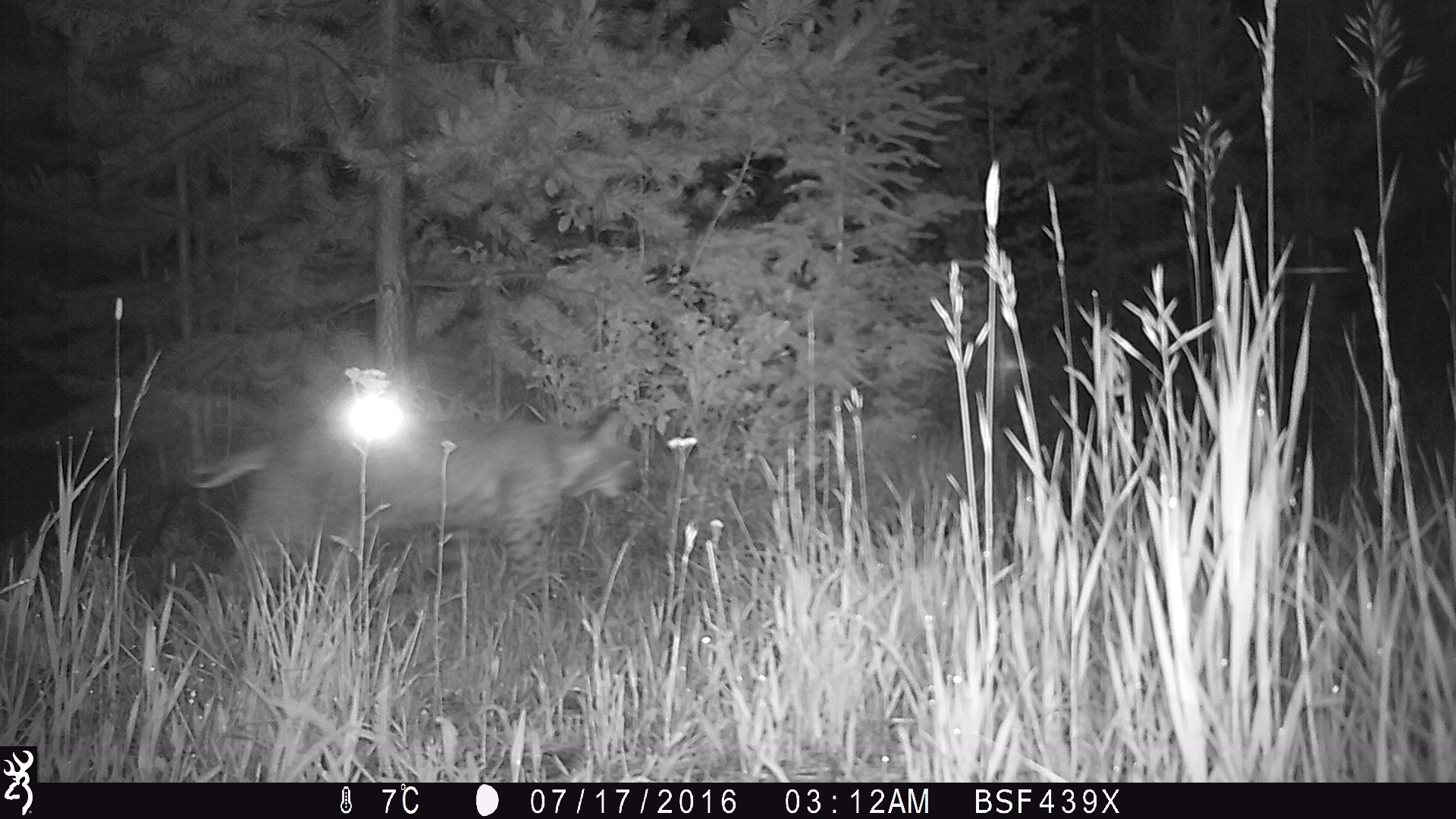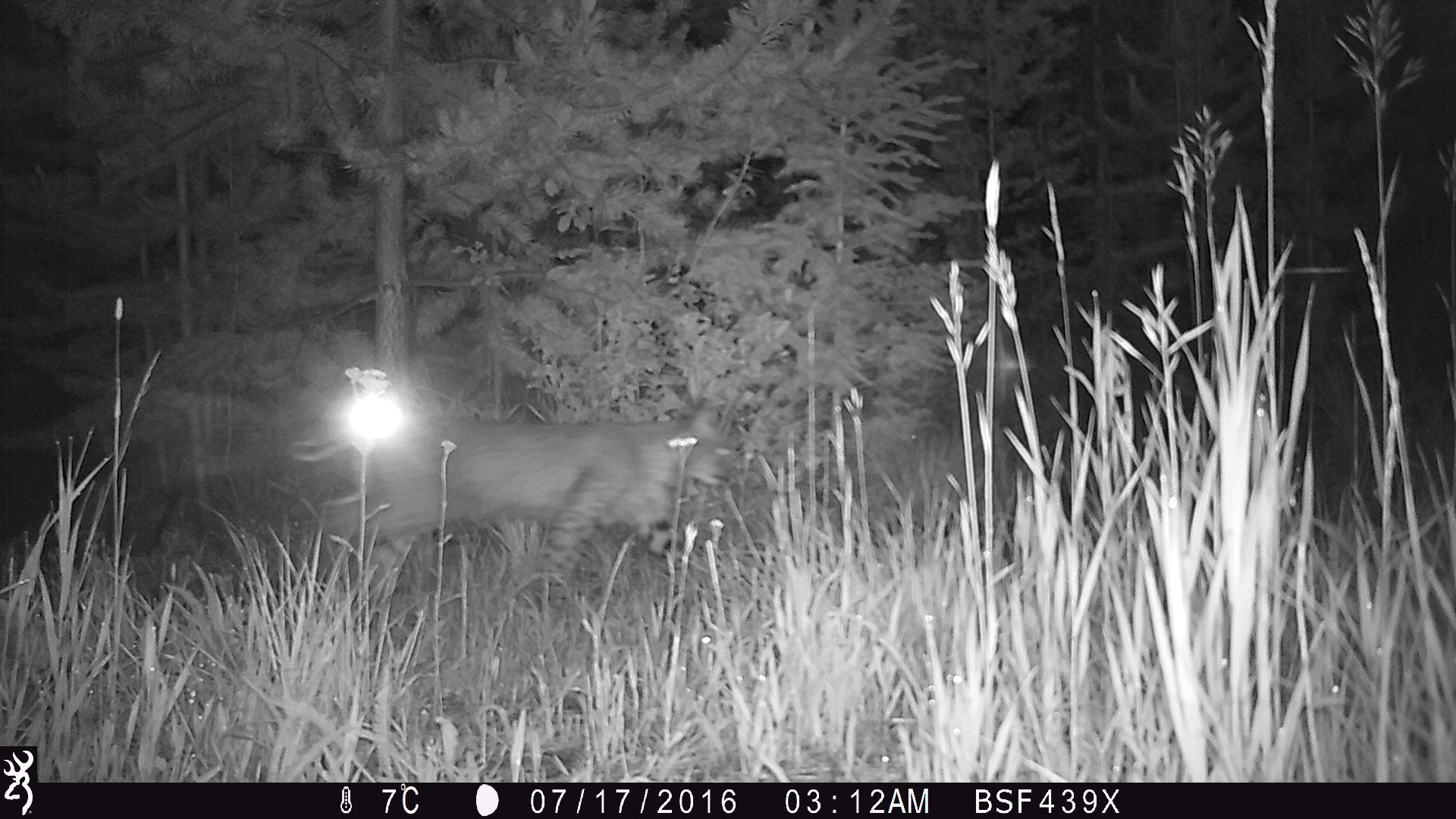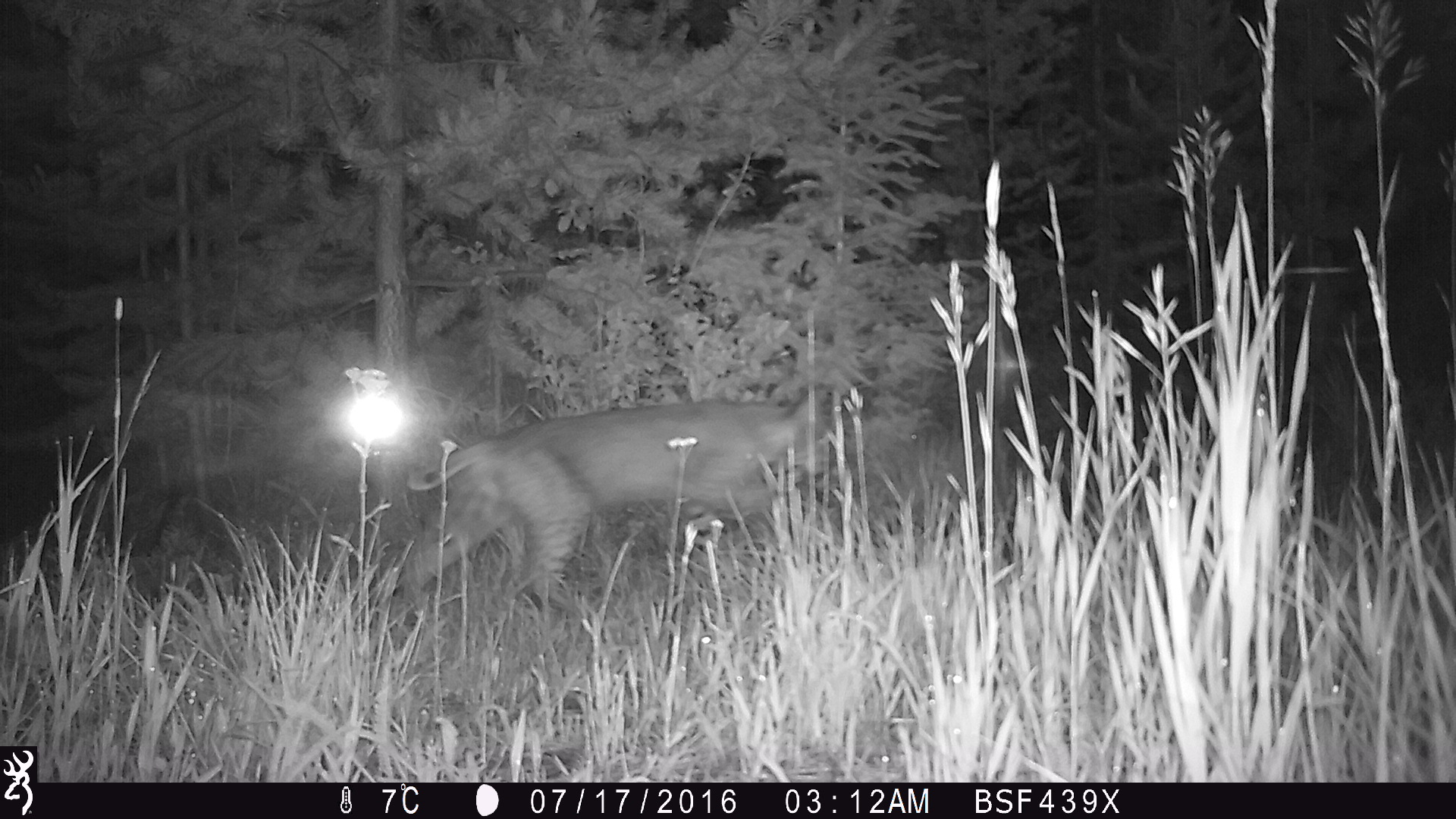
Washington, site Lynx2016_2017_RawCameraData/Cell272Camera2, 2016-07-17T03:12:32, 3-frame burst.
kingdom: Animalia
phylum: Chordata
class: Mammalia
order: Carnivora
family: Felidae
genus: Lynx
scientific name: Lynx rufus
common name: bobcat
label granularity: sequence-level